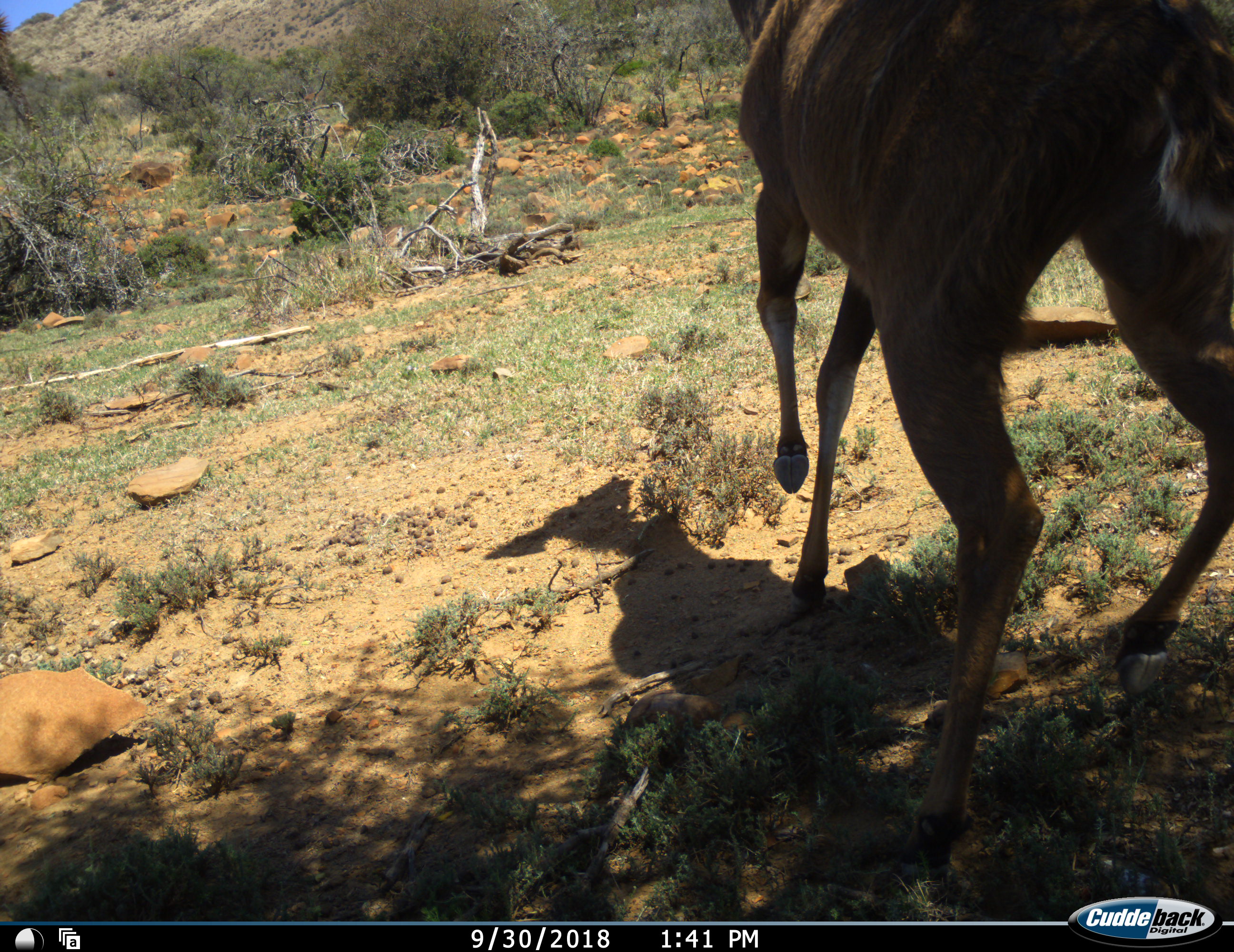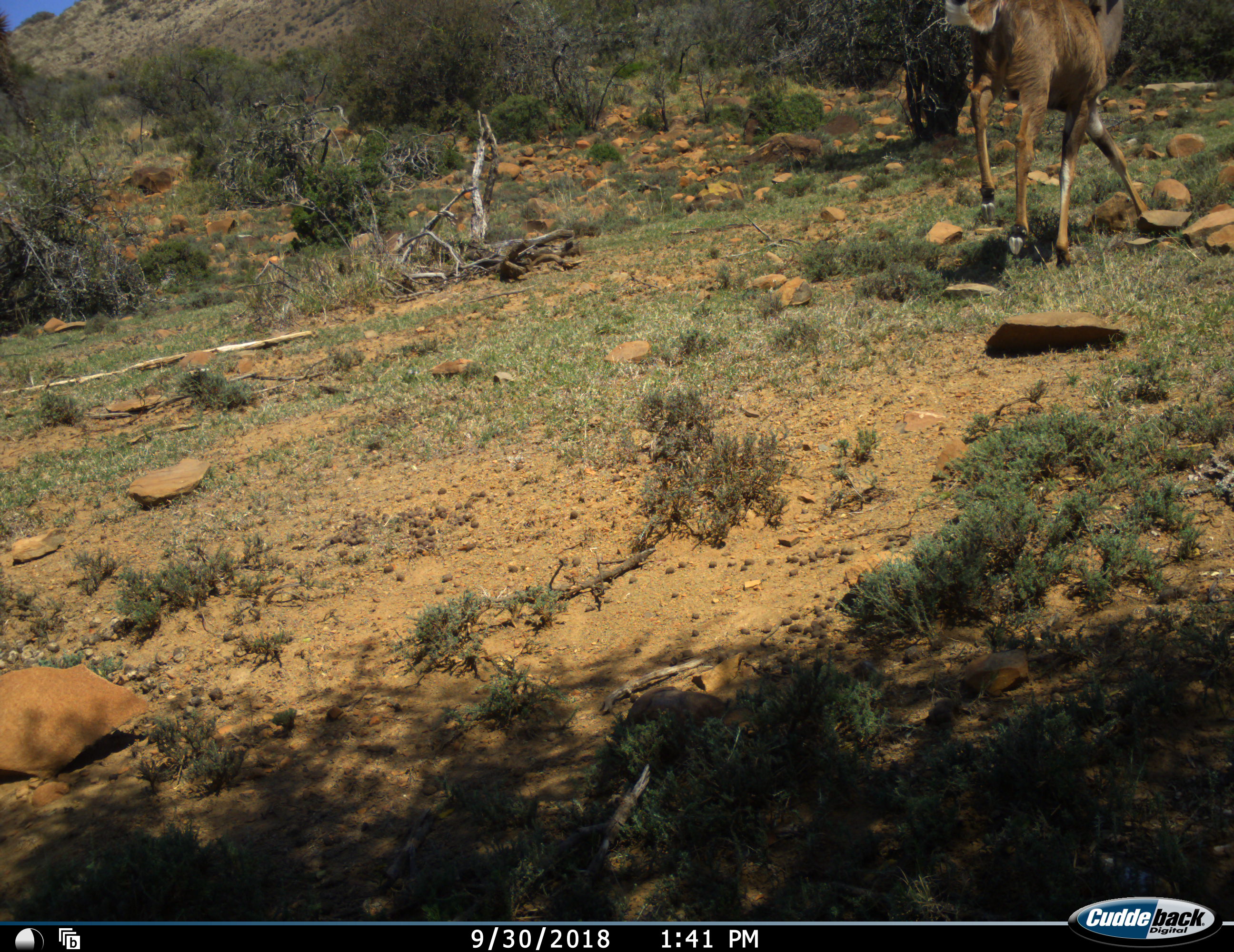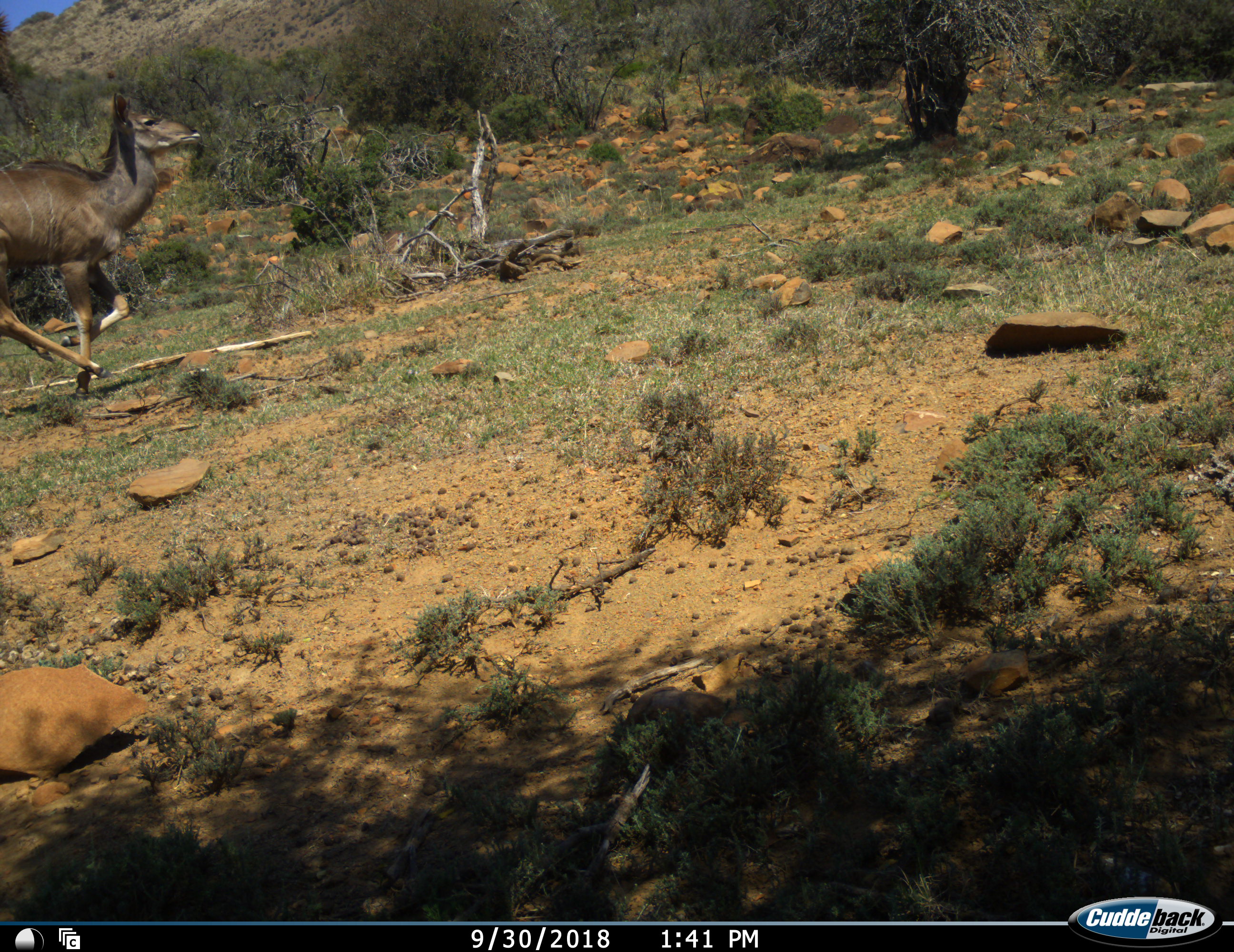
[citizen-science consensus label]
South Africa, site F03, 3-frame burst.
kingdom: Animalia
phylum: Chordata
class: Mammalia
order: Artiodactyla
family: Bovidae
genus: Tragelaphus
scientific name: Tragelaphus strepsiceros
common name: greater kudu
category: kudu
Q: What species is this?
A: Kudu (greater kudu) (Tragelaphus strepsiceros).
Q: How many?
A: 2.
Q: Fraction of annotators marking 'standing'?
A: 0%.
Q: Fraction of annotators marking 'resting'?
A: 0%.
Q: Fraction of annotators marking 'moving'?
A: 100%.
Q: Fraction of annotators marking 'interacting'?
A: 0%.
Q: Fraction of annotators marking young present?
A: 0%.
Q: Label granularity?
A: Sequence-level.